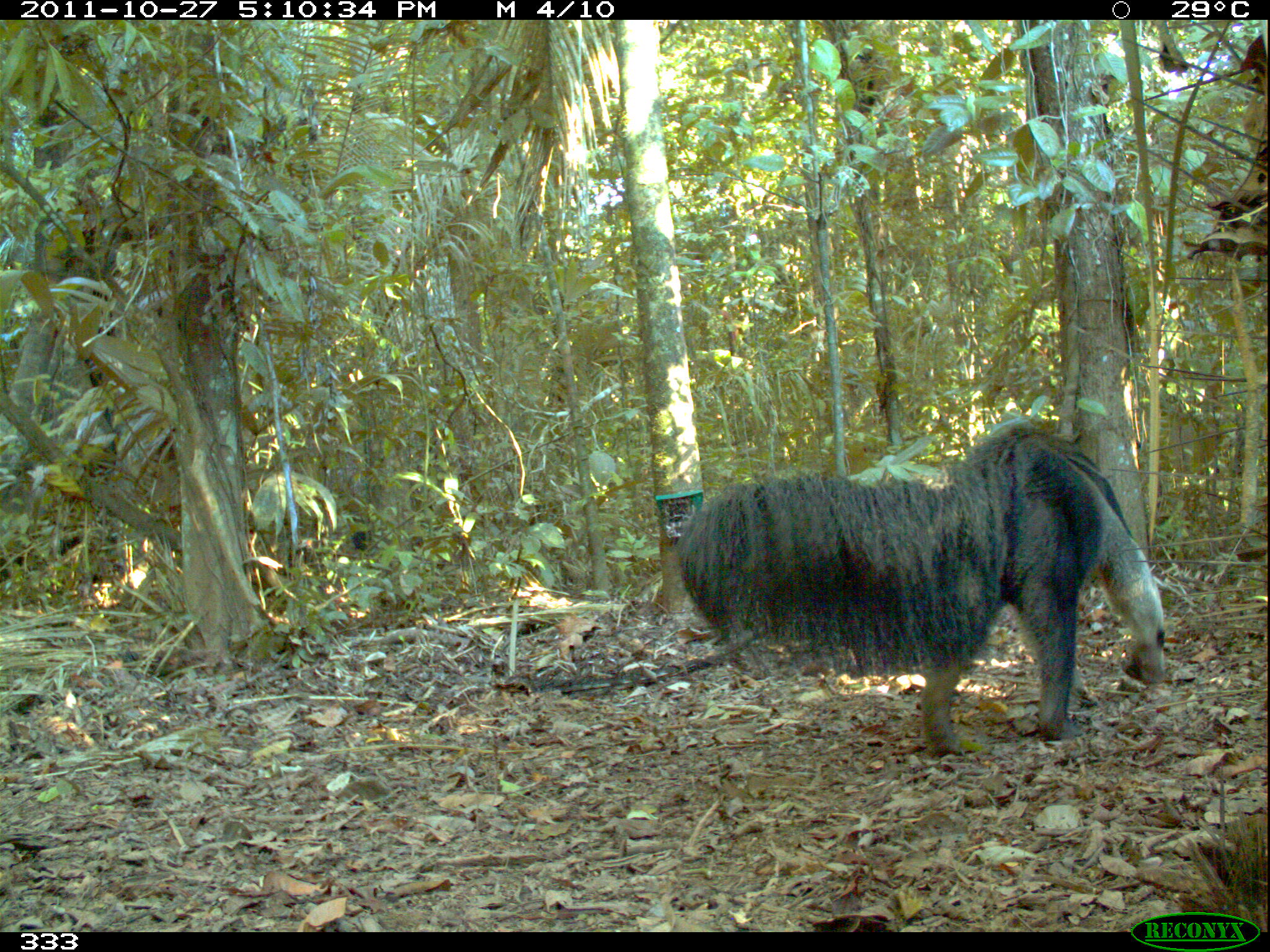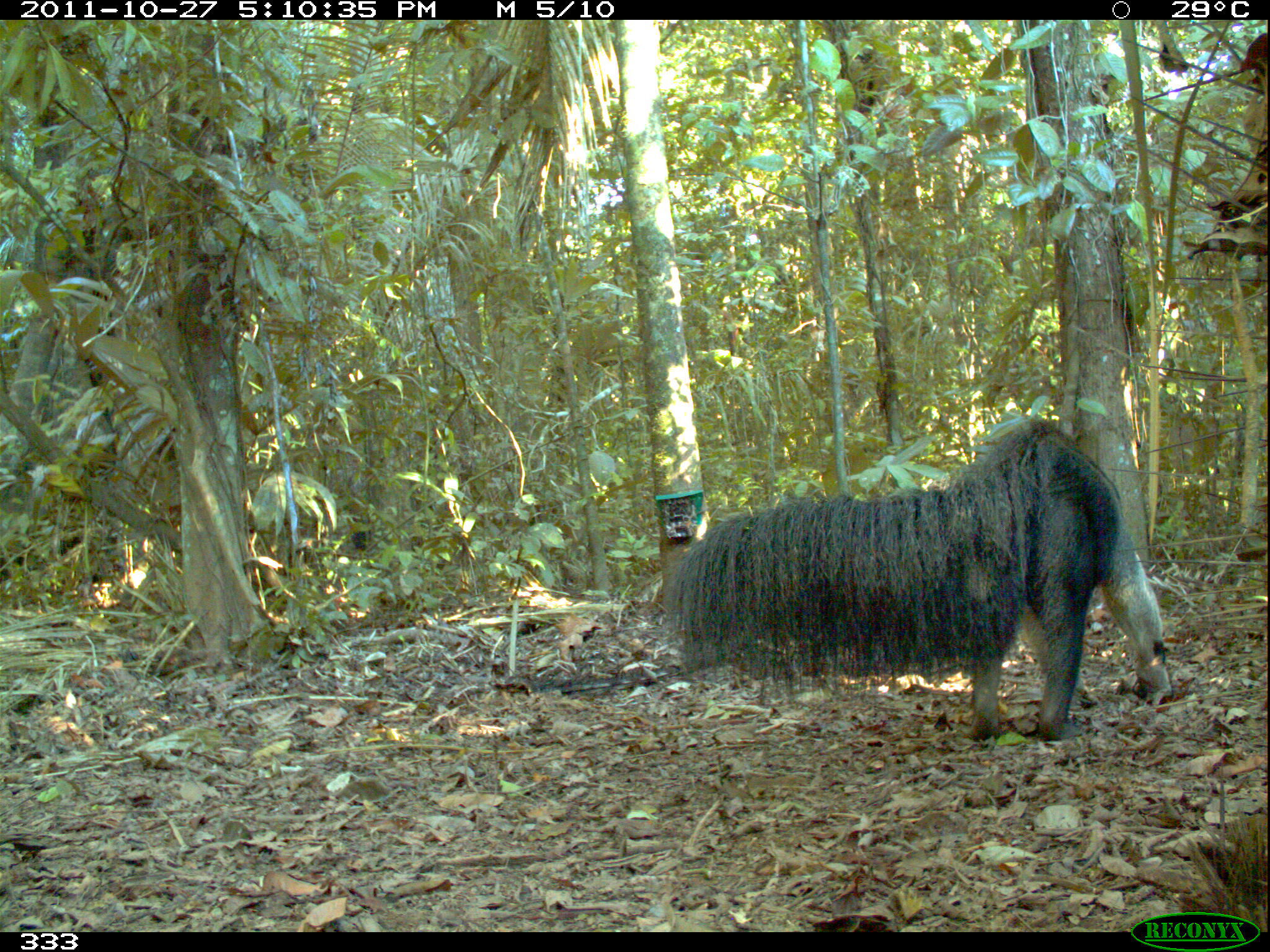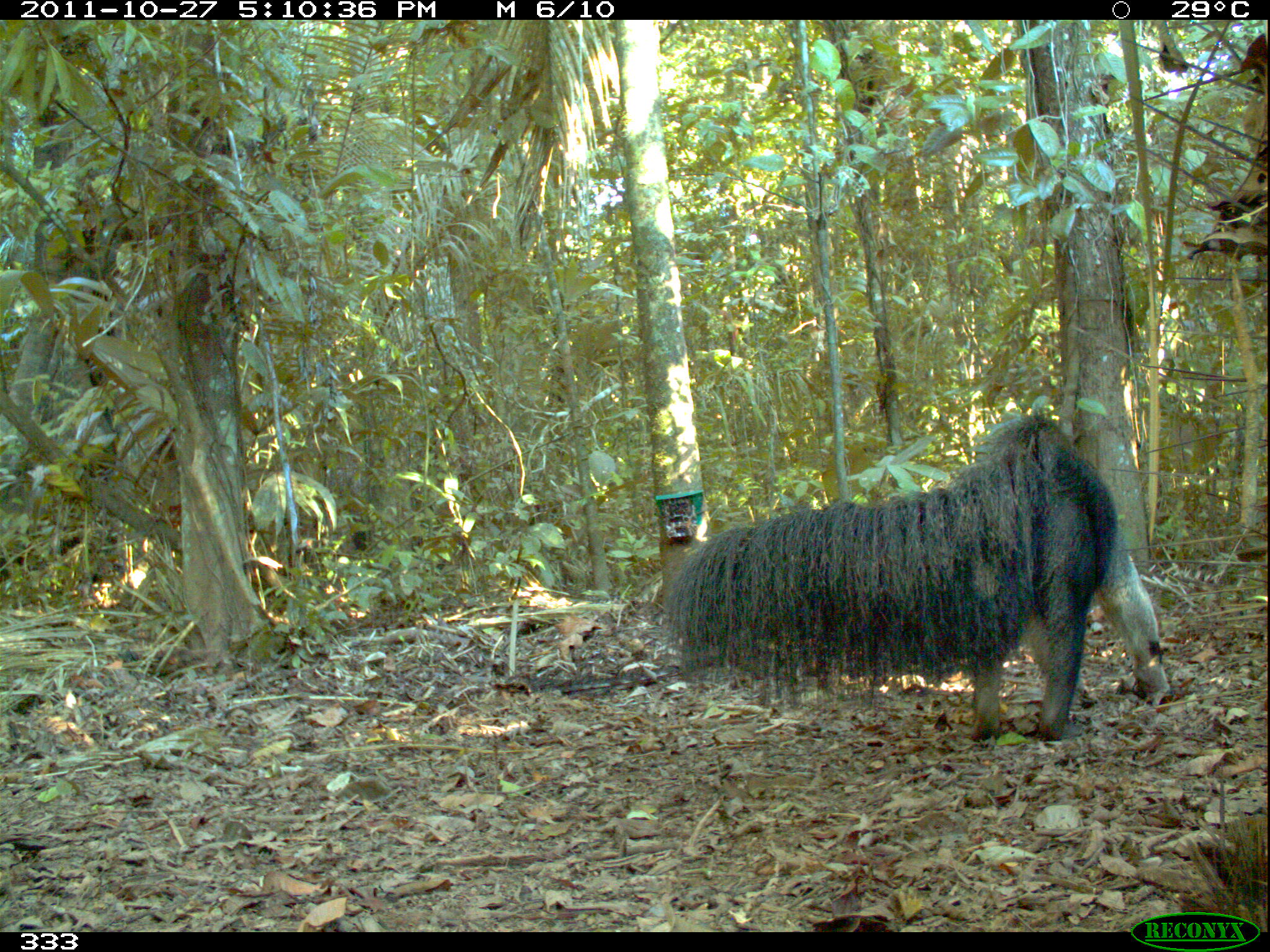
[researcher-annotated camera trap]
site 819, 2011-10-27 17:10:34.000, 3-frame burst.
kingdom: Animalia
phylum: Chordata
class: Mammalia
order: Pilosa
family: Myrmecophagidae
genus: Myrmecophaga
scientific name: Myrmecophaga tridactyla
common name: giant anteater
Myrmecophaga tridactyla (giant anteater).